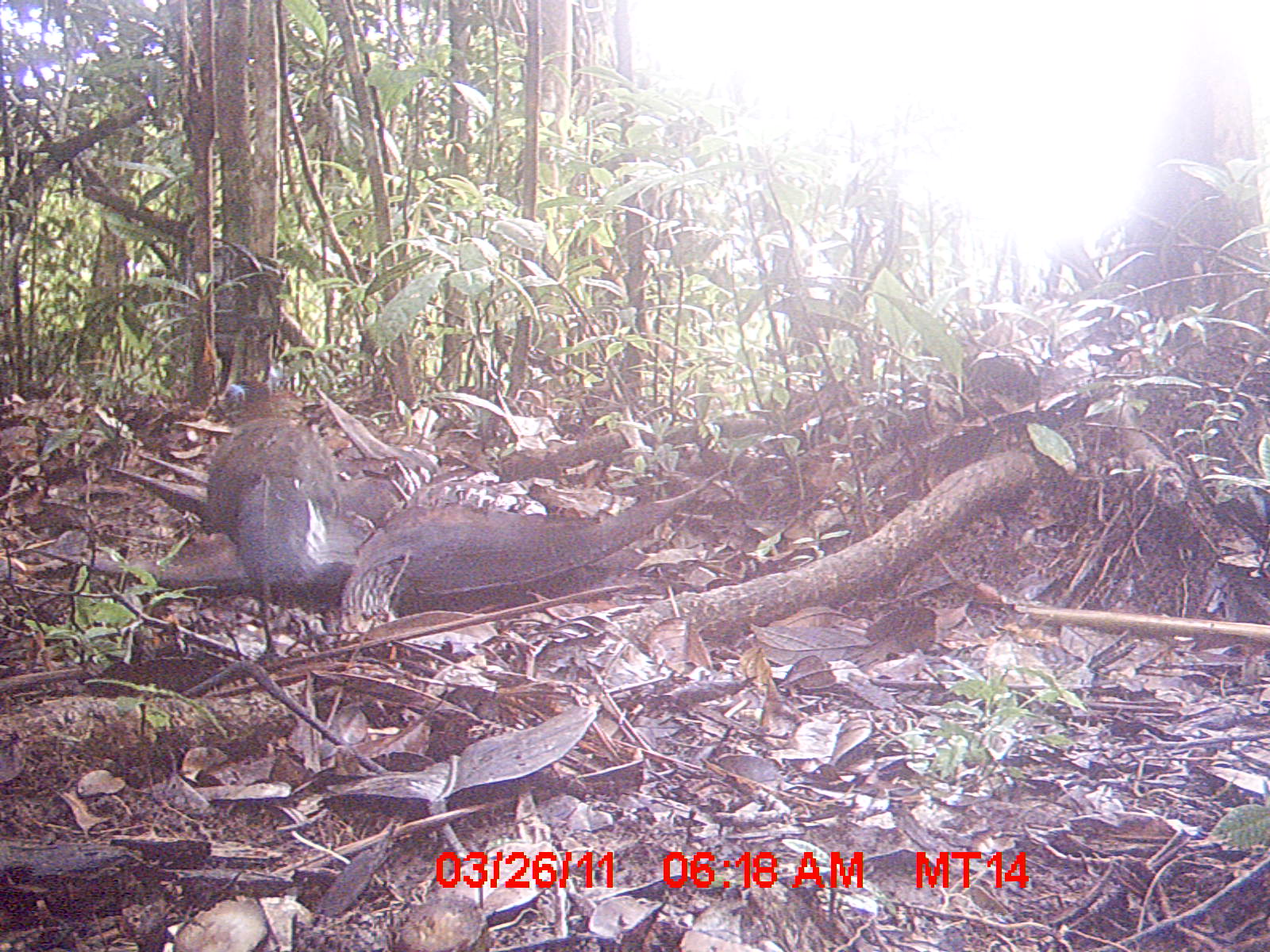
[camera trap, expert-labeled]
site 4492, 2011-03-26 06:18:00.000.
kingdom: Animalia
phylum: Chordata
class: Aves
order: Cuculiformes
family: Cuculidae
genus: Coua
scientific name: Coua serriana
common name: red-breasted coua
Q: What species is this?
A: Coua serriana (red-breasted coua).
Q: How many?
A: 1.